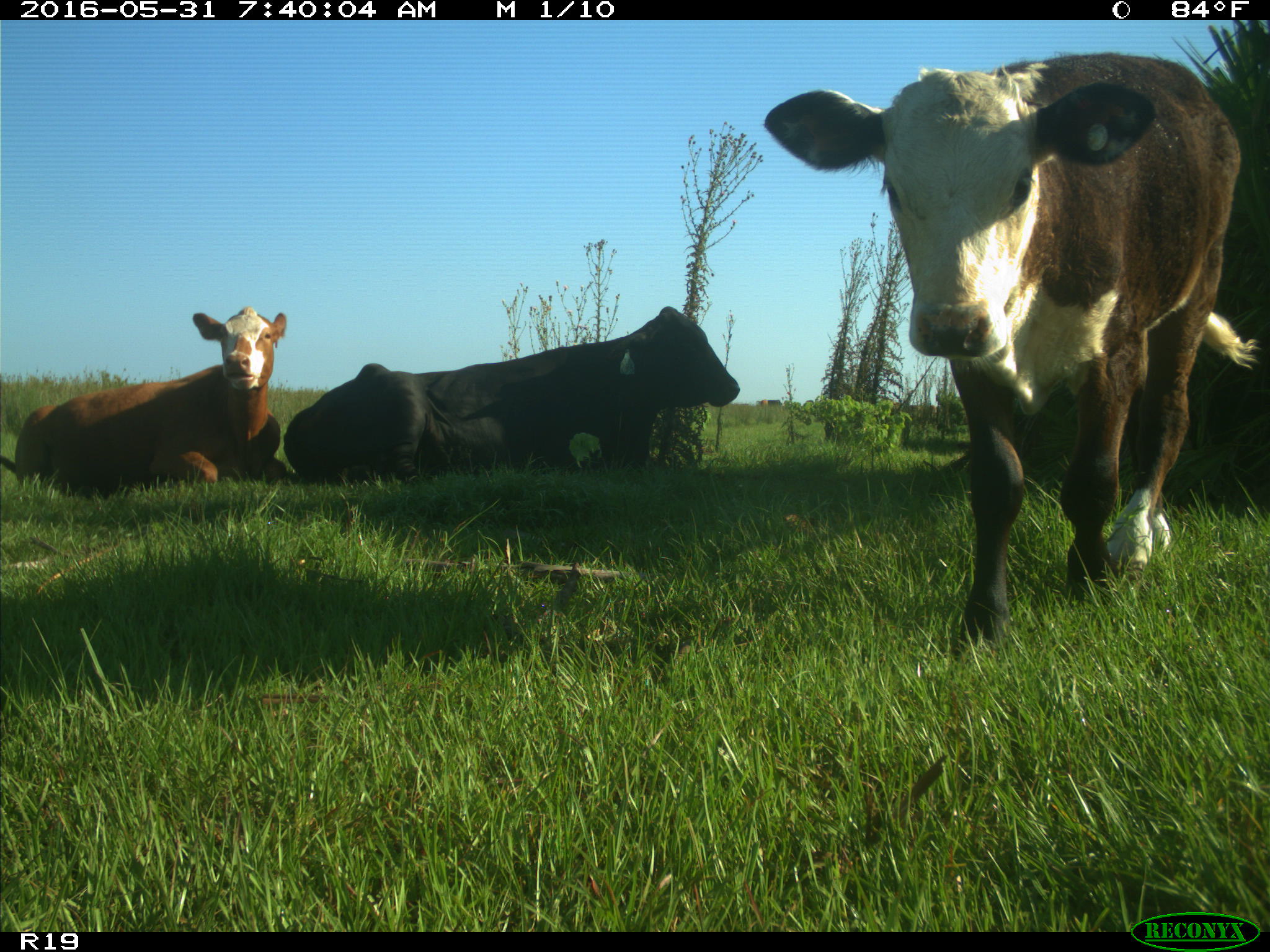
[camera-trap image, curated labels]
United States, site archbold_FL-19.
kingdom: Animalia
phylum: Chordata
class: Mammalia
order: Artiodactyla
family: Bovidae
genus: Bos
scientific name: Bos taurus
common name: domestic cow